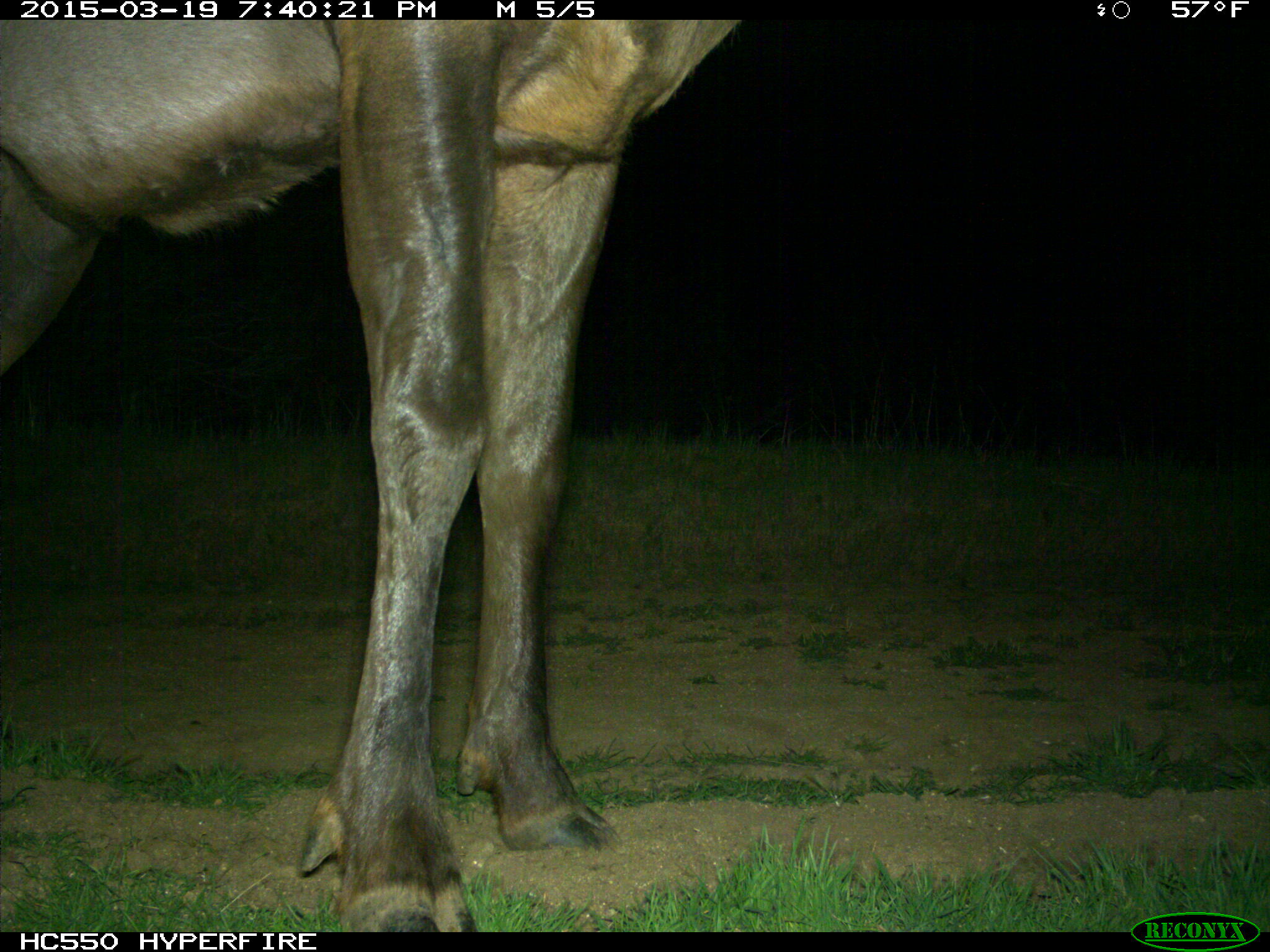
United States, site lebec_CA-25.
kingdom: Animalia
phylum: Chordata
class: Mammalia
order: Artiodactyla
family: Cervidae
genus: Cervus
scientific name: Cervus canadensis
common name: elk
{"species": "Cervus canadensis (elk)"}